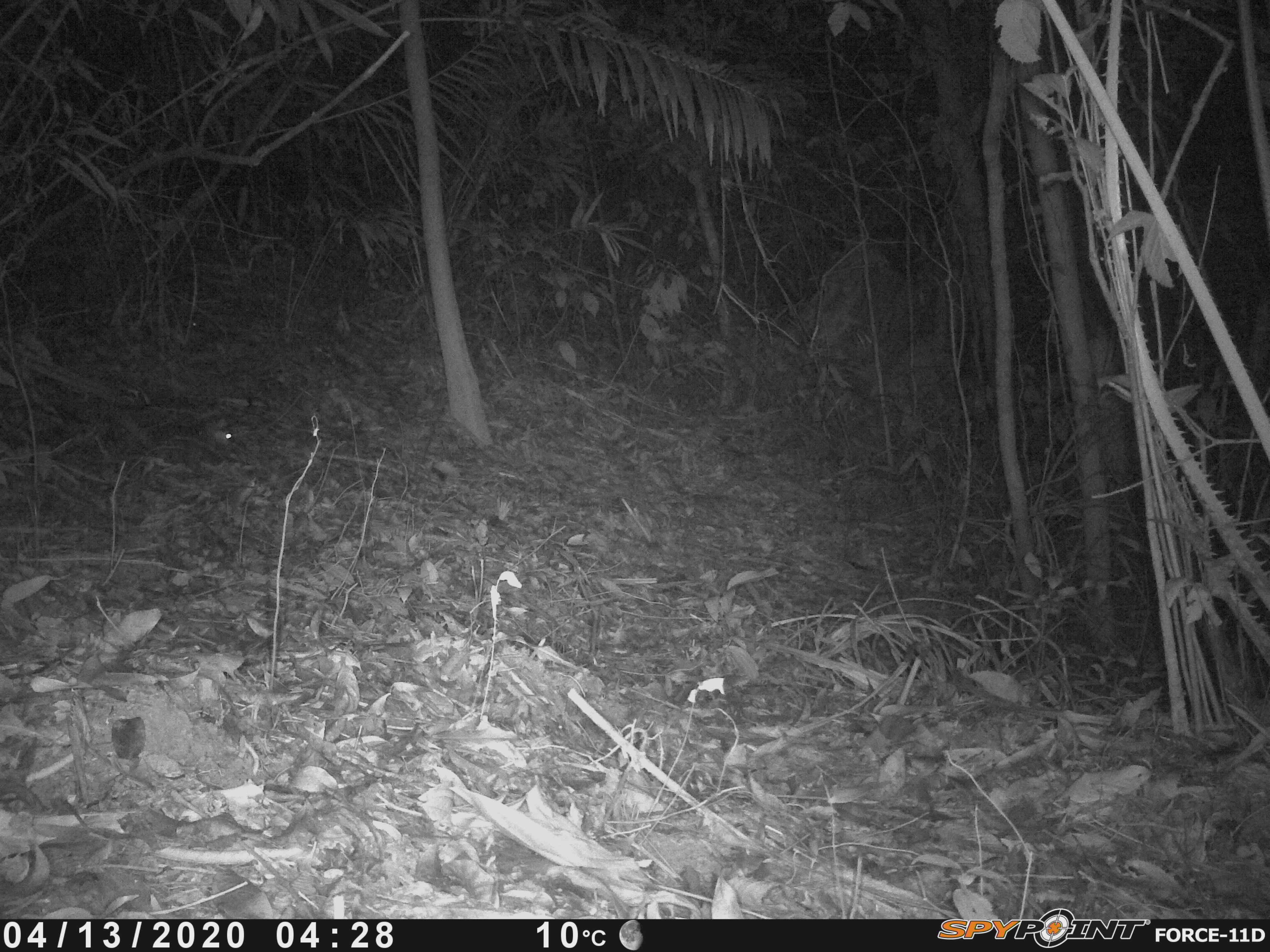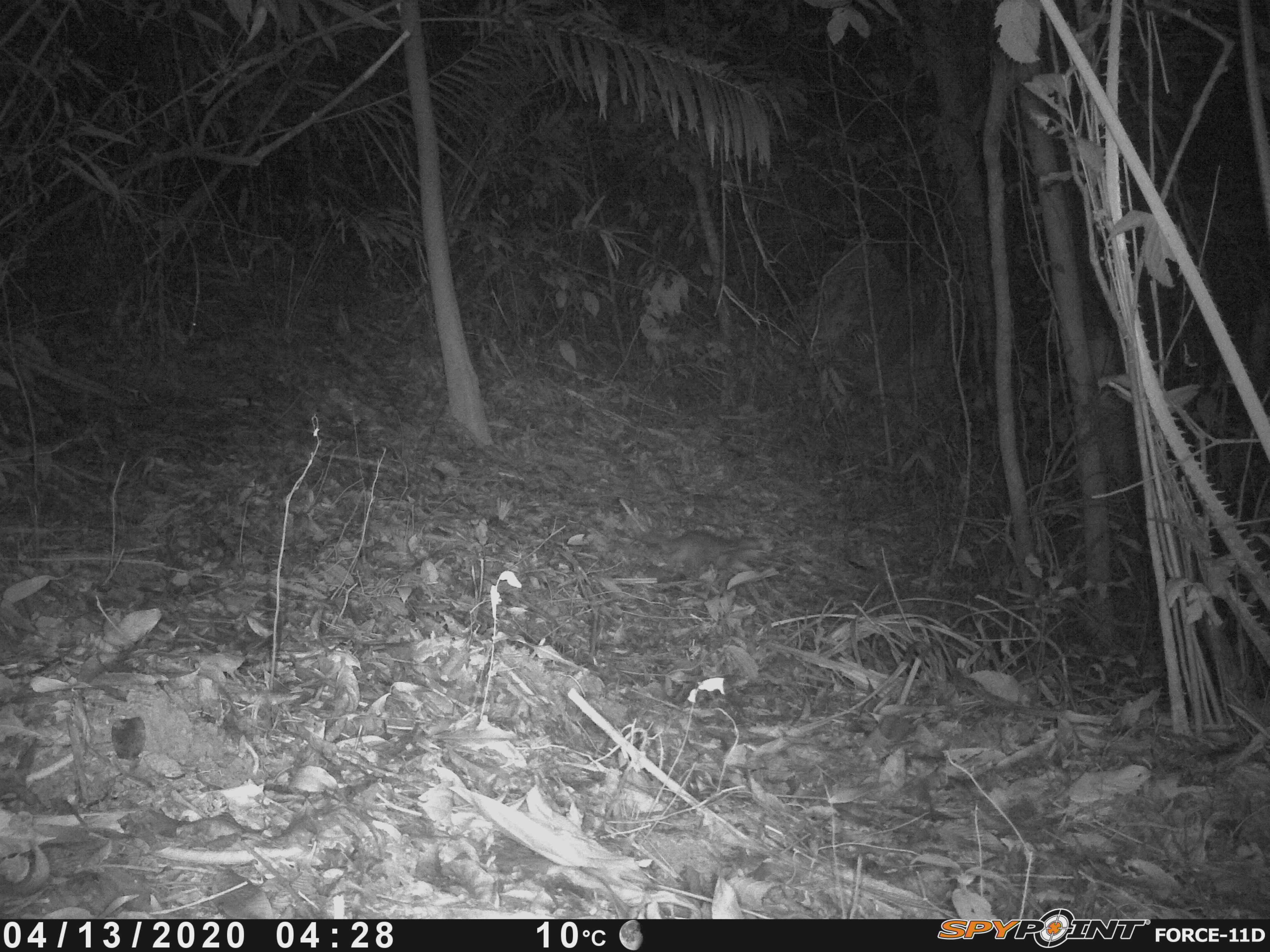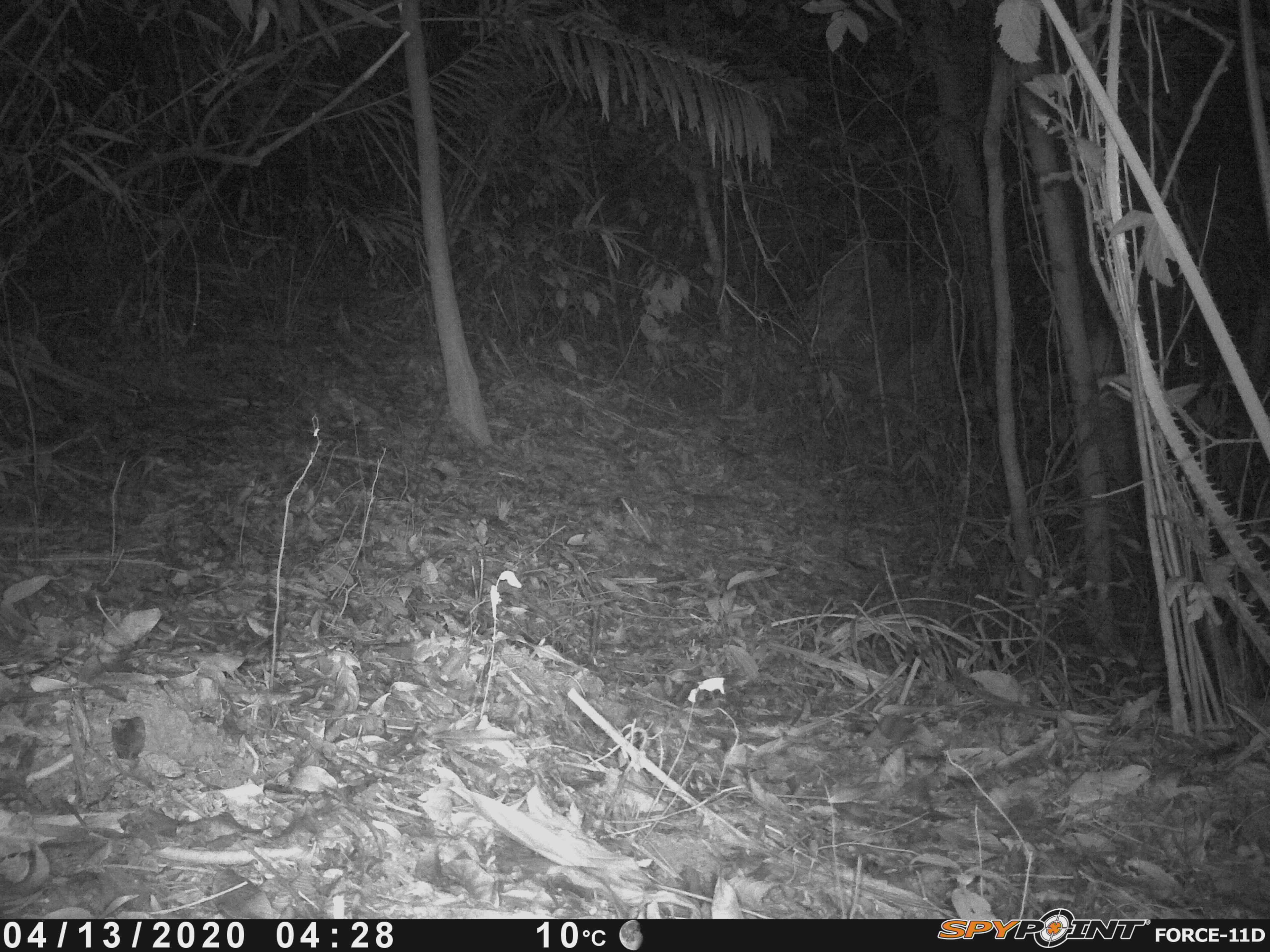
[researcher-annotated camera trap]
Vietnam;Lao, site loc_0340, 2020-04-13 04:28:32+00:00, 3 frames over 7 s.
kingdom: Animalia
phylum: Chordata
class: Mammalia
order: Carnivora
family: Mustelidae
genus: Melogale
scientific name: Melogale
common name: ferret badger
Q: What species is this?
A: Ferret badger (Melogale).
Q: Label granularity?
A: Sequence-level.